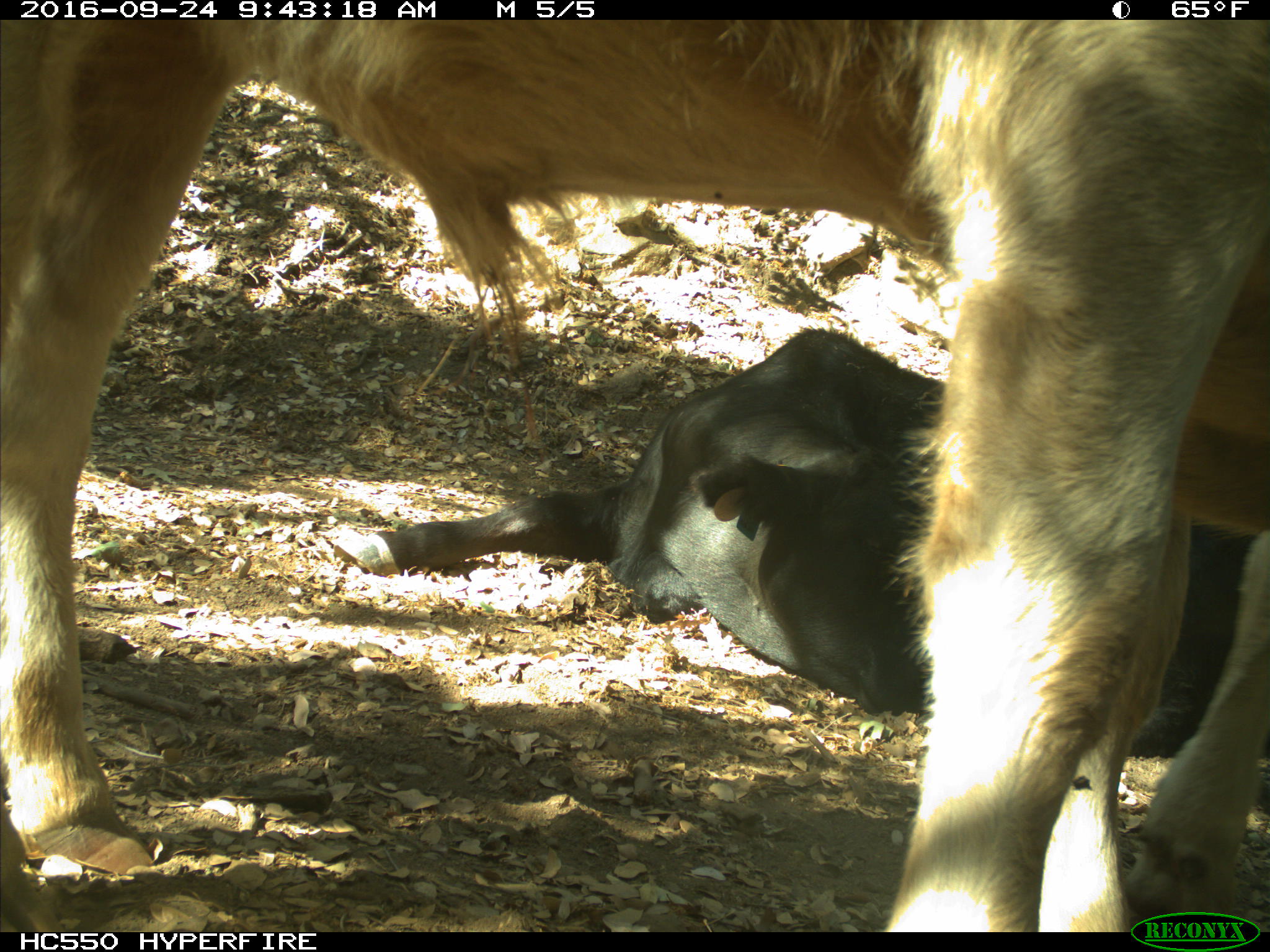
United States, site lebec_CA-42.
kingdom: Animalia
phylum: Chordata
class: Mammalia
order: Artiodactyla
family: Bovidae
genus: Bos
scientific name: Bos taurus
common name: domestic cow